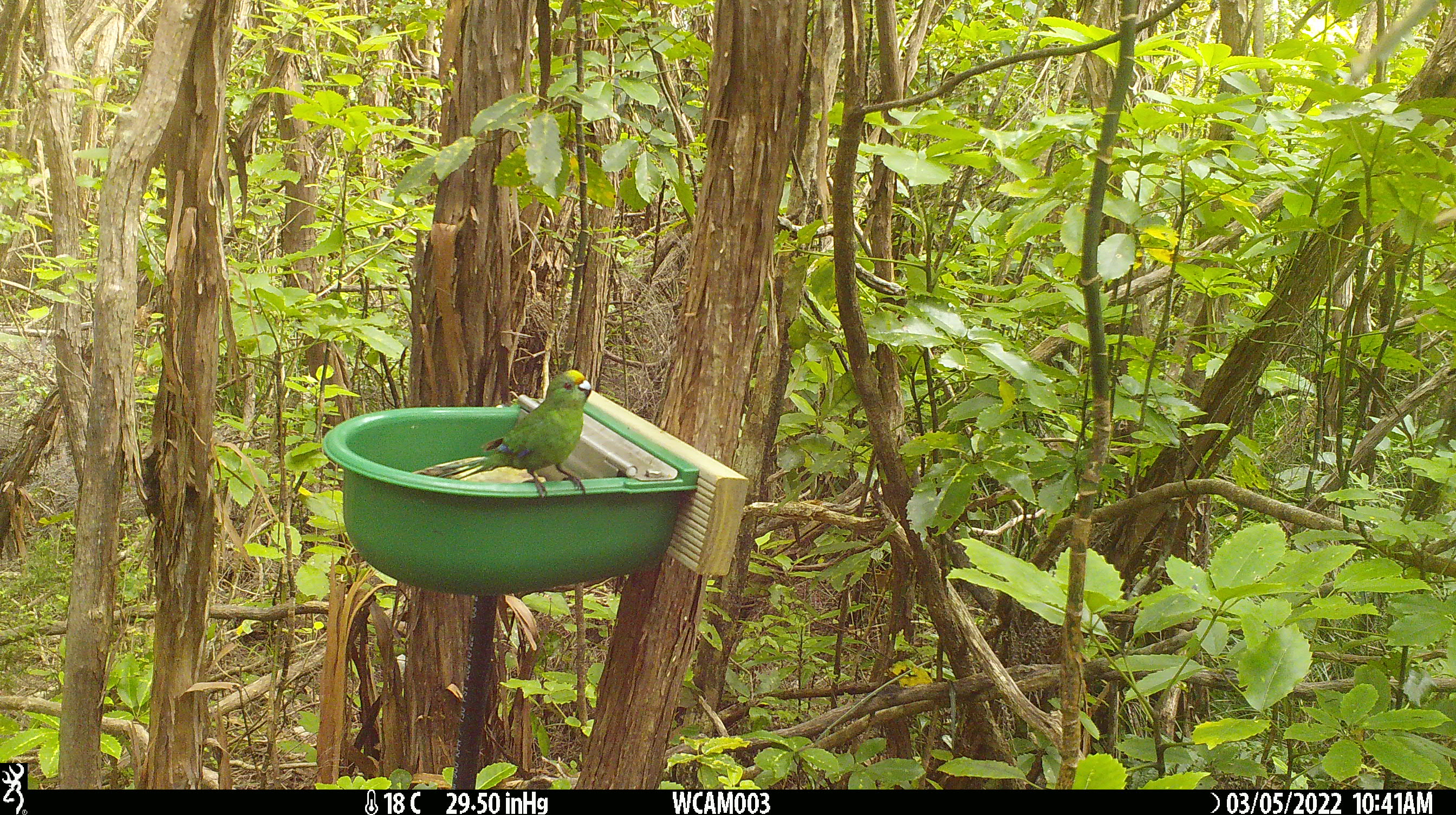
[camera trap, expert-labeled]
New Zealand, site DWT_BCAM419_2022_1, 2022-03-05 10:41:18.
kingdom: Animalia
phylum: Chordata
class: Aves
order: Psittaciformes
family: Psittaculidae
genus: Cyanoramphus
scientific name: Cyanoramphus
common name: parakeet